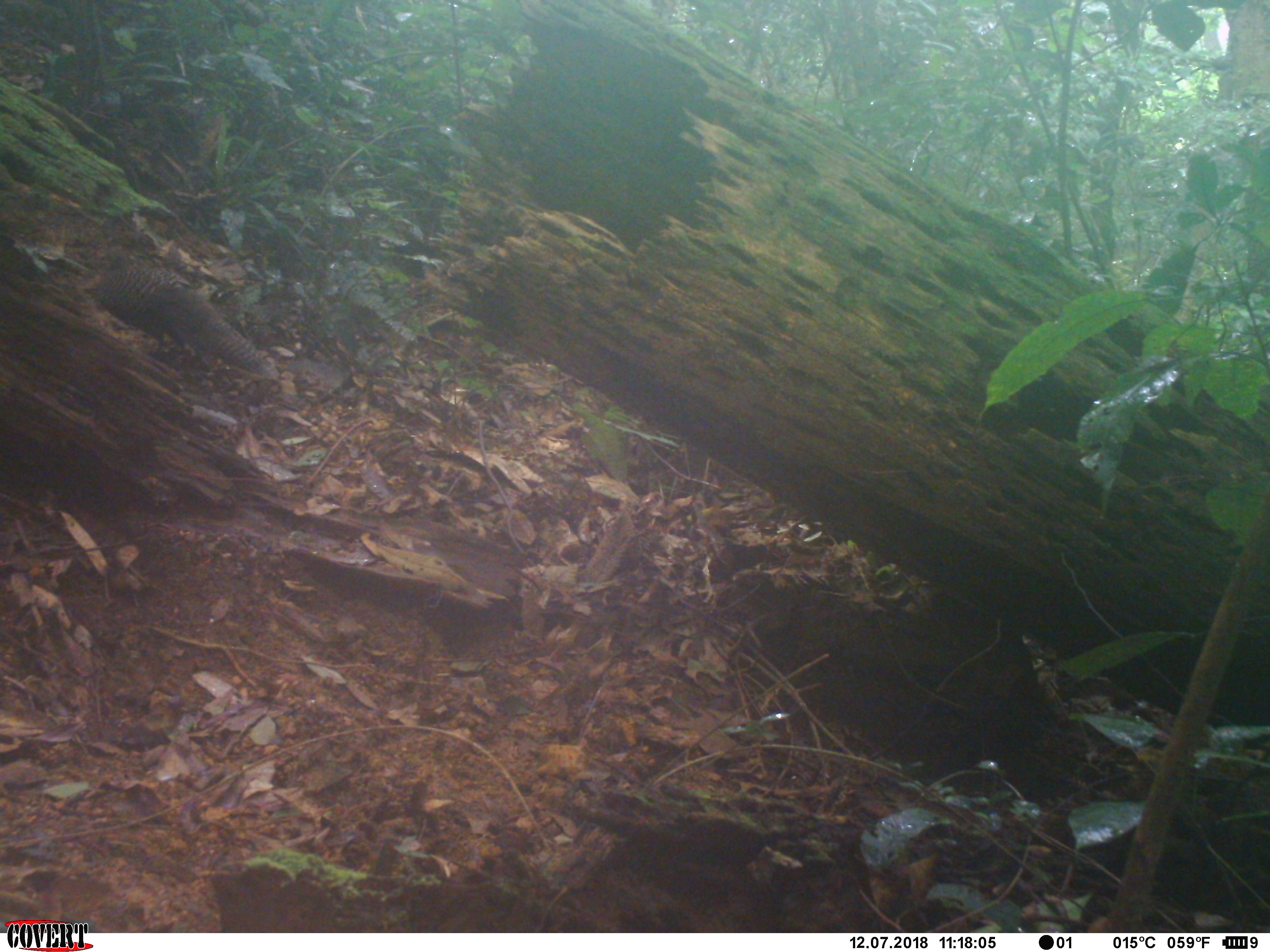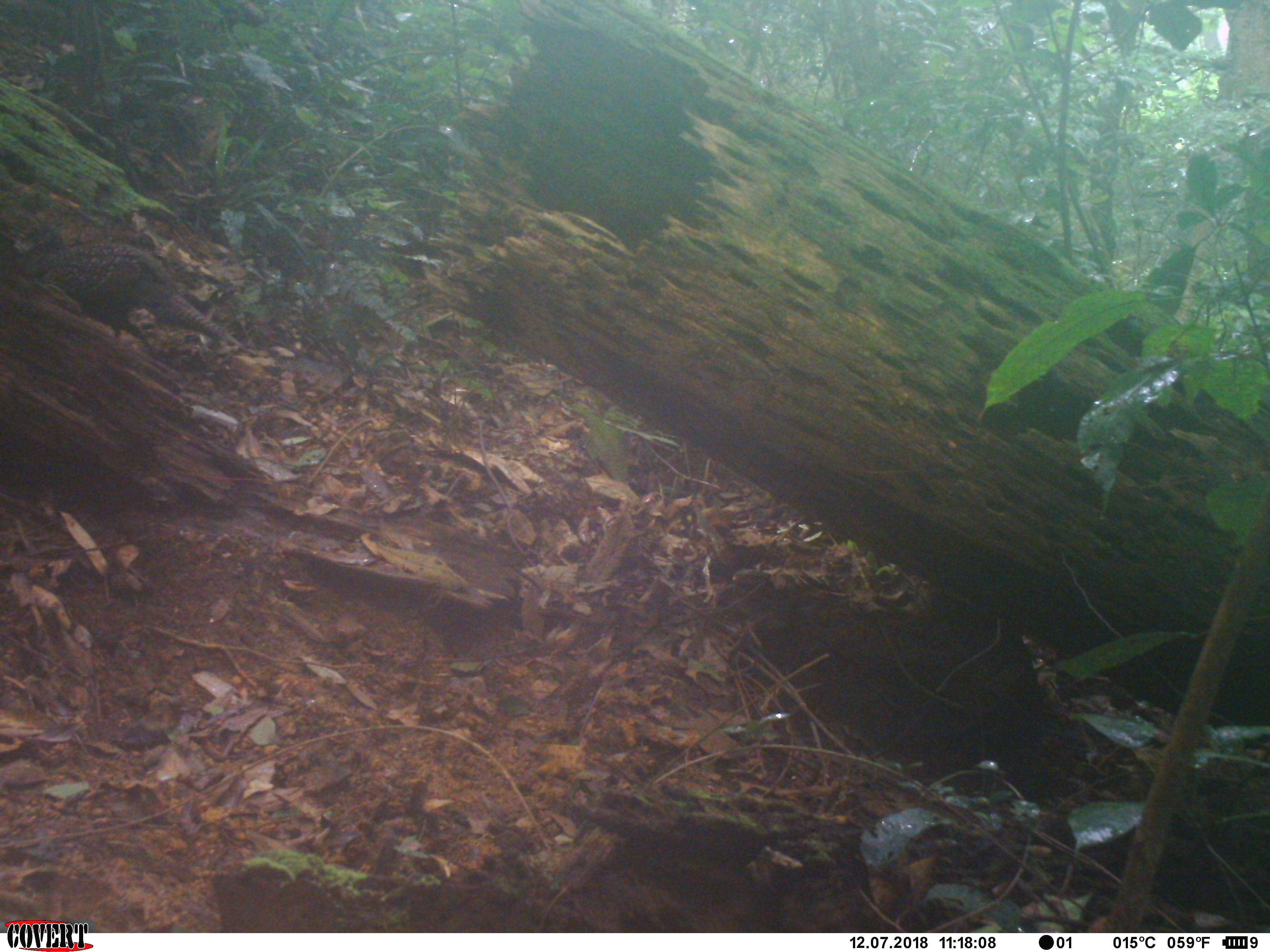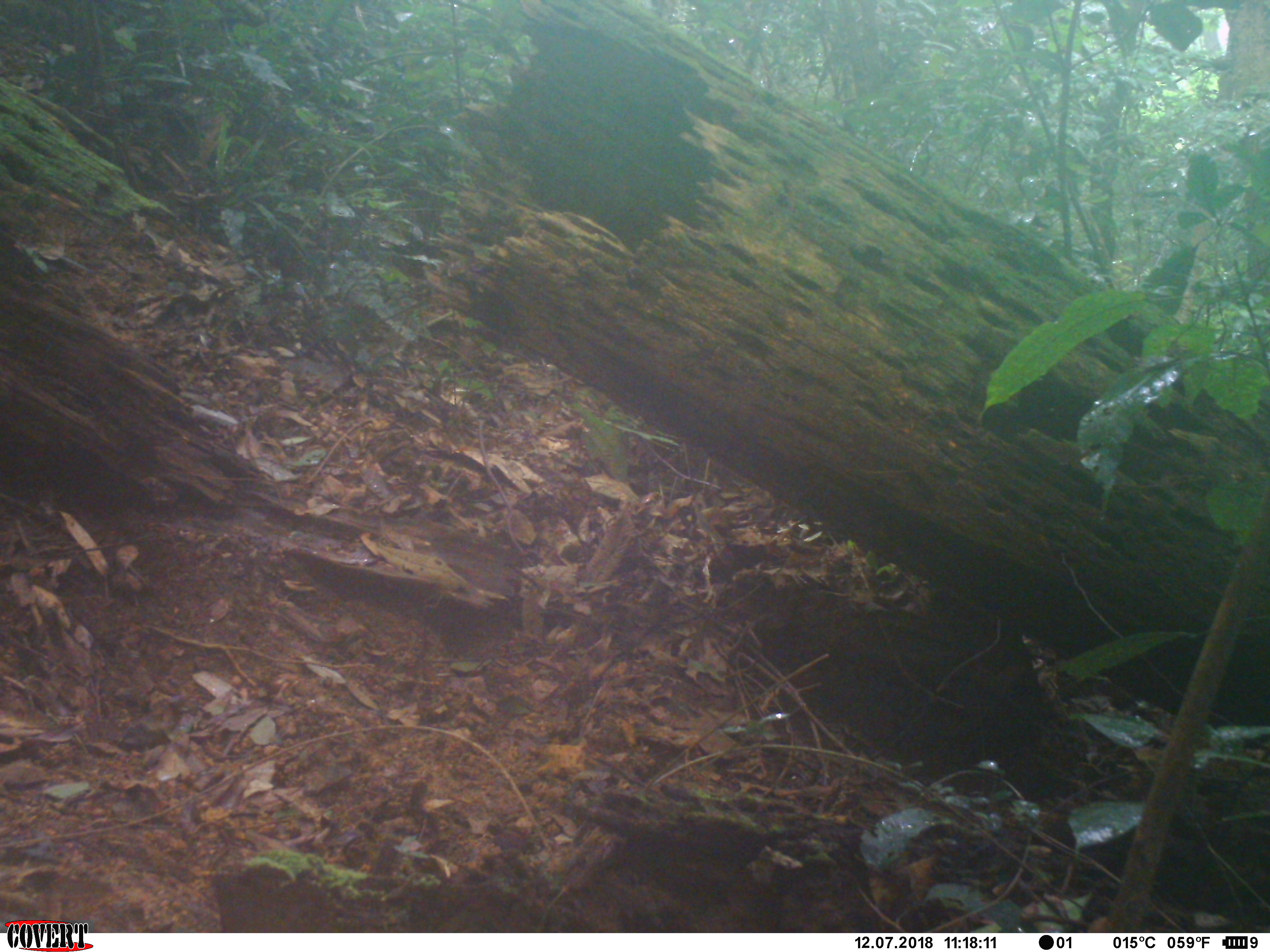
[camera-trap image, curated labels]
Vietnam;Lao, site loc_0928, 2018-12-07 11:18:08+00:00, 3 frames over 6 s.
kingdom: Animalia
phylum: Chordata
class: Aves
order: Galliformes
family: Phasianidae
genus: Polyplectron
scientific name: Polyplectron bicalcaratum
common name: gray peacock-pheasant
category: grey peacock pheasant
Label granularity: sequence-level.